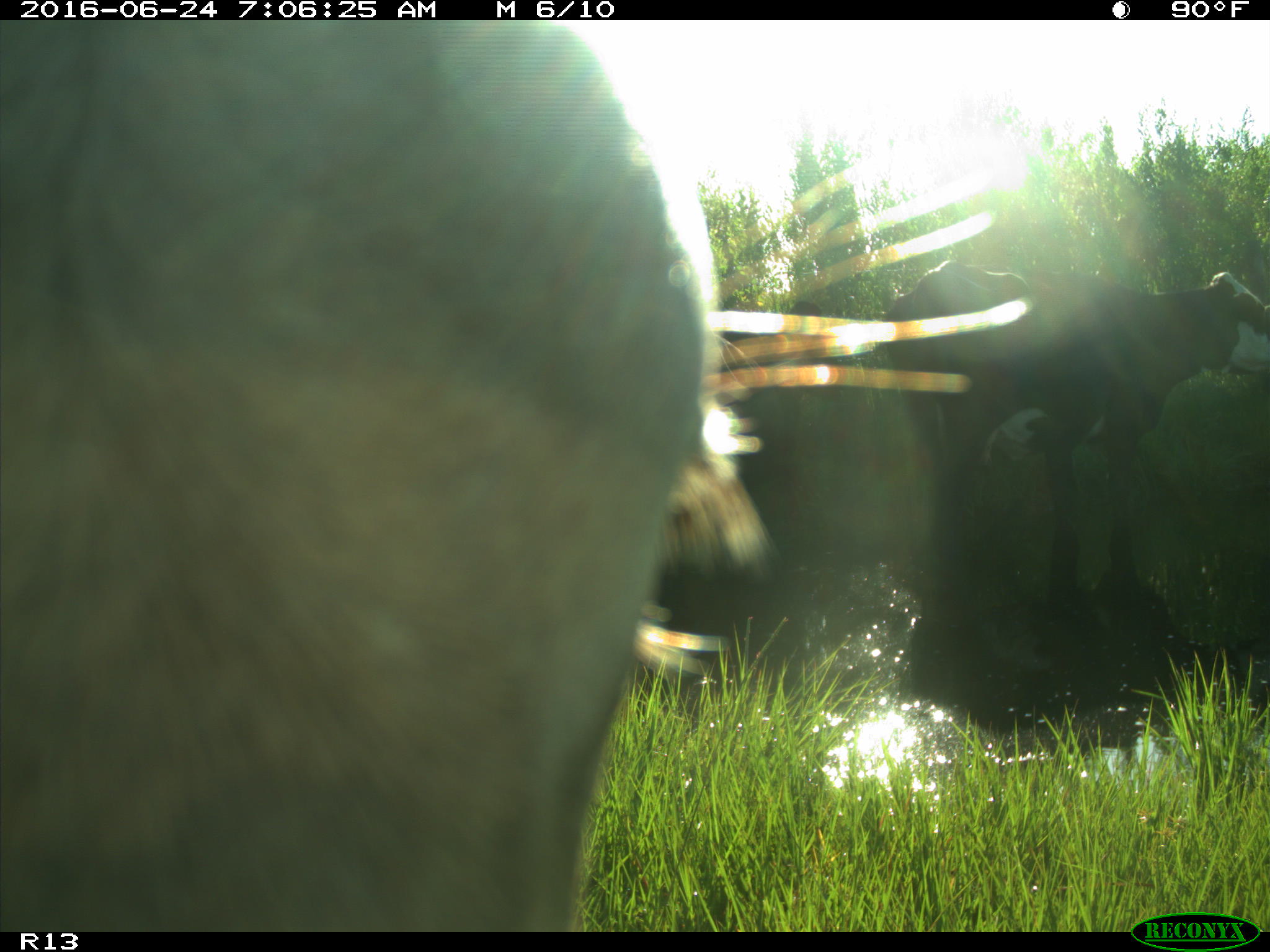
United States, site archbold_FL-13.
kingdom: Animalia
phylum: Chordata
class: Mammalia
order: Artiodactyla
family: Bovidae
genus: Bos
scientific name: Bos taurus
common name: domestic cow